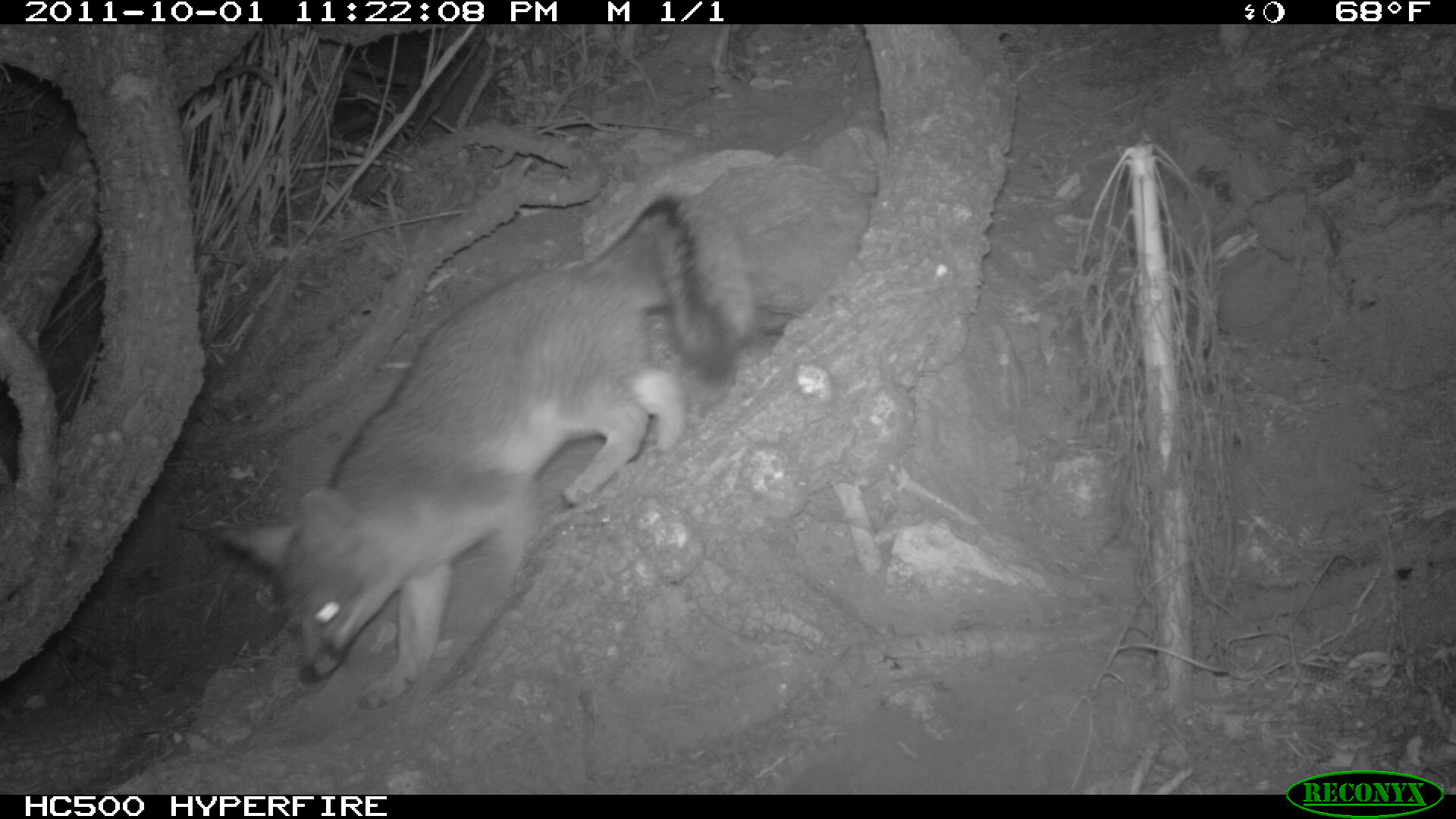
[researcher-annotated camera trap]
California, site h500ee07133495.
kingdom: Animalia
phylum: Chordata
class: Mammalia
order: Carnivora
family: Canidae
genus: Urocyon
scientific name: Urocyon littoralis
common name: island fox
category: fox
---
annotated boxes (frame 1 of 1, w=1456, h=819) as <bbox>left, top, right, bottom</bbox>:
fox: <bbox>194, 190, 758, 712</bbox>